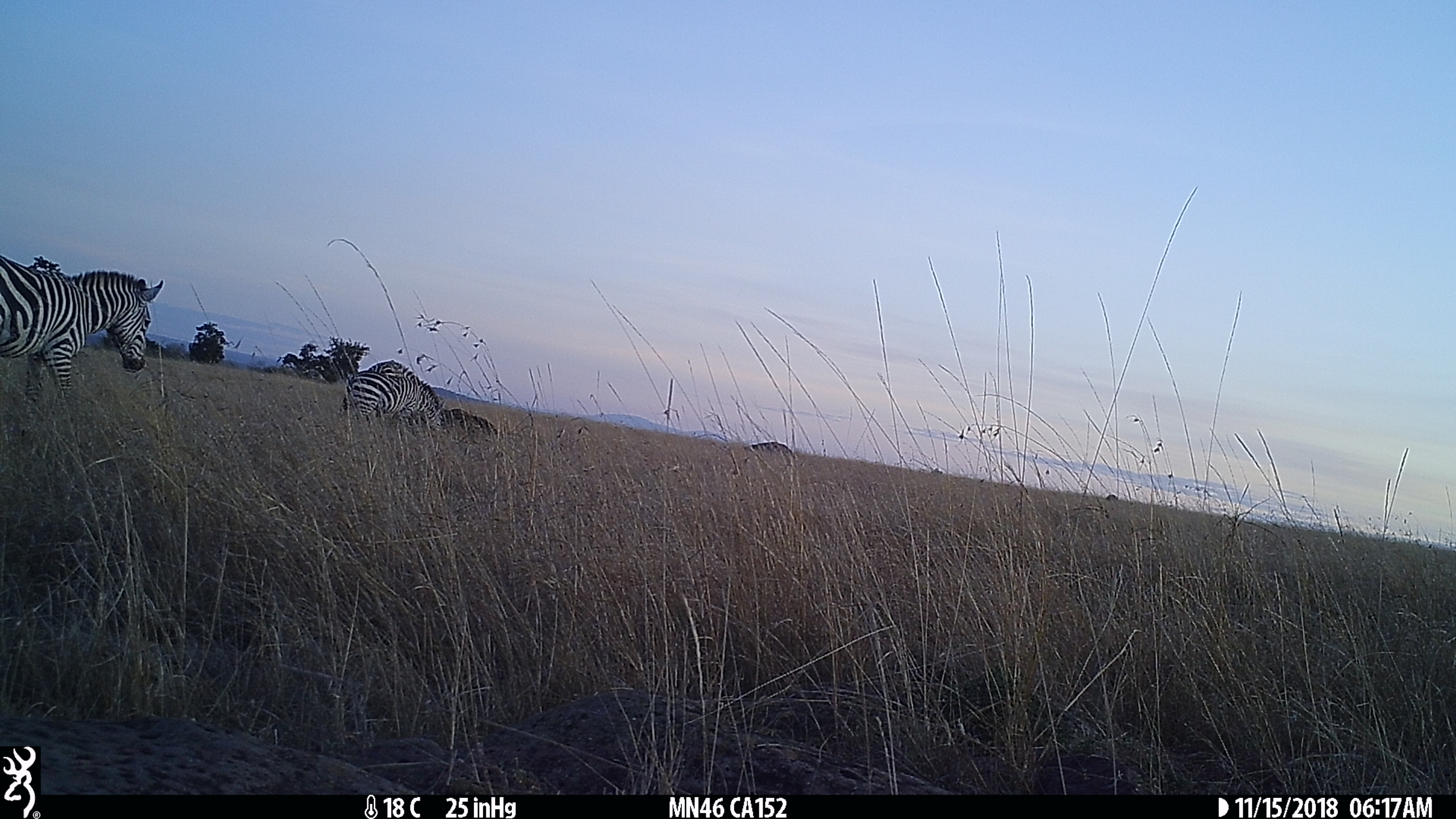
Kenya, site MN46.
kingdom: Animalia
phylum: Chordata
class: Mammalia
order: Perissodactyla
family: Equidae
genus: Equus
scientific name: Equus quagga burchellii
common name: burchell's zebra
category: zebra